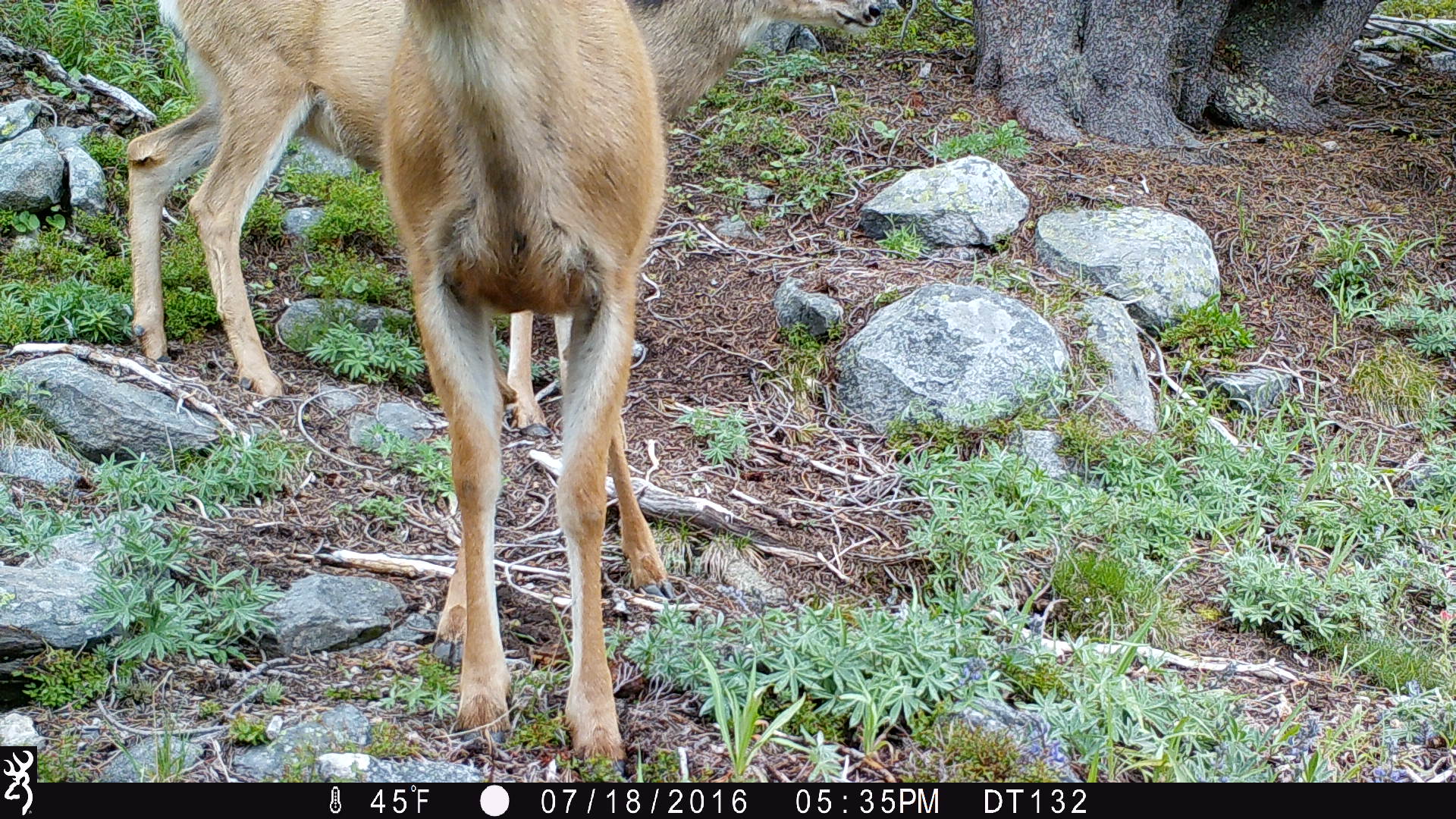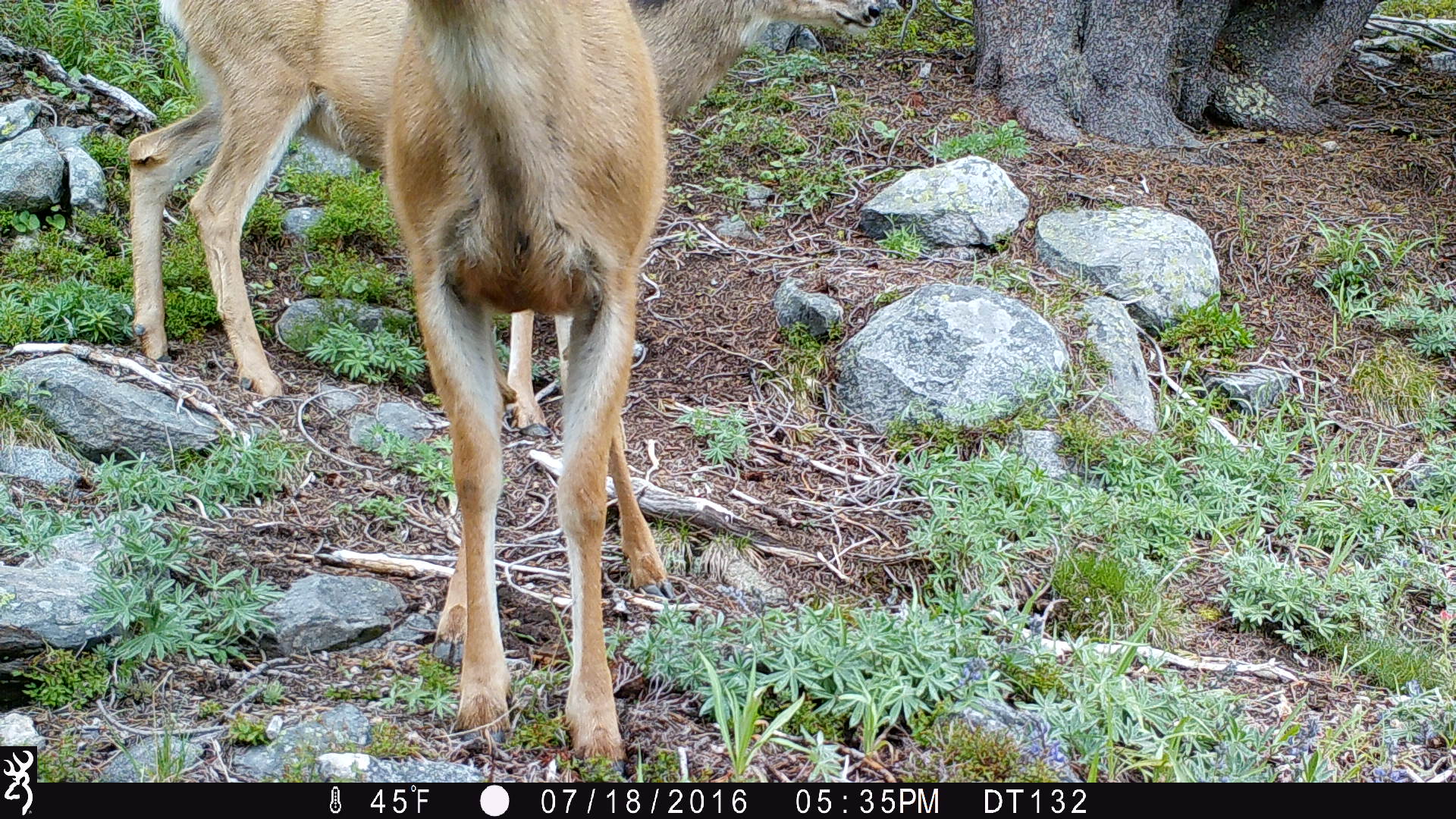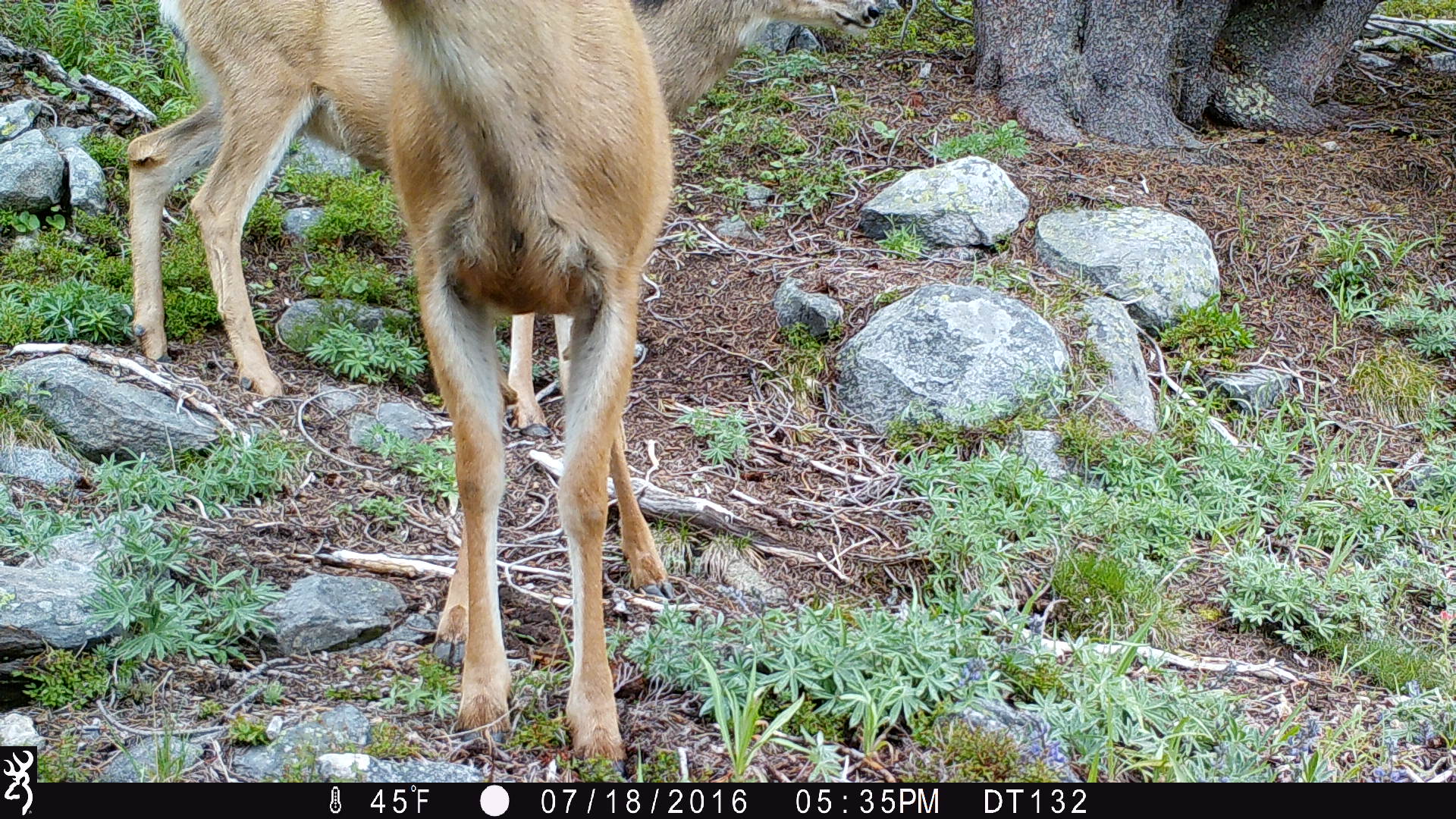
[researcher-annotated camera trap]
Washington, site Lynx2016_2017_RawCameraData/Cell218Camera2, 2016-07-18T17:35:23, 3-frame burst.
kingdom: Animalia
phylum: Chordata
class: Mammalia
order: Artiodactyla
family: Cervidae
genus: Odocoileus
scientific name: Odocoileus hemionus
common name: mule deer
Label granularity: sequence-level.